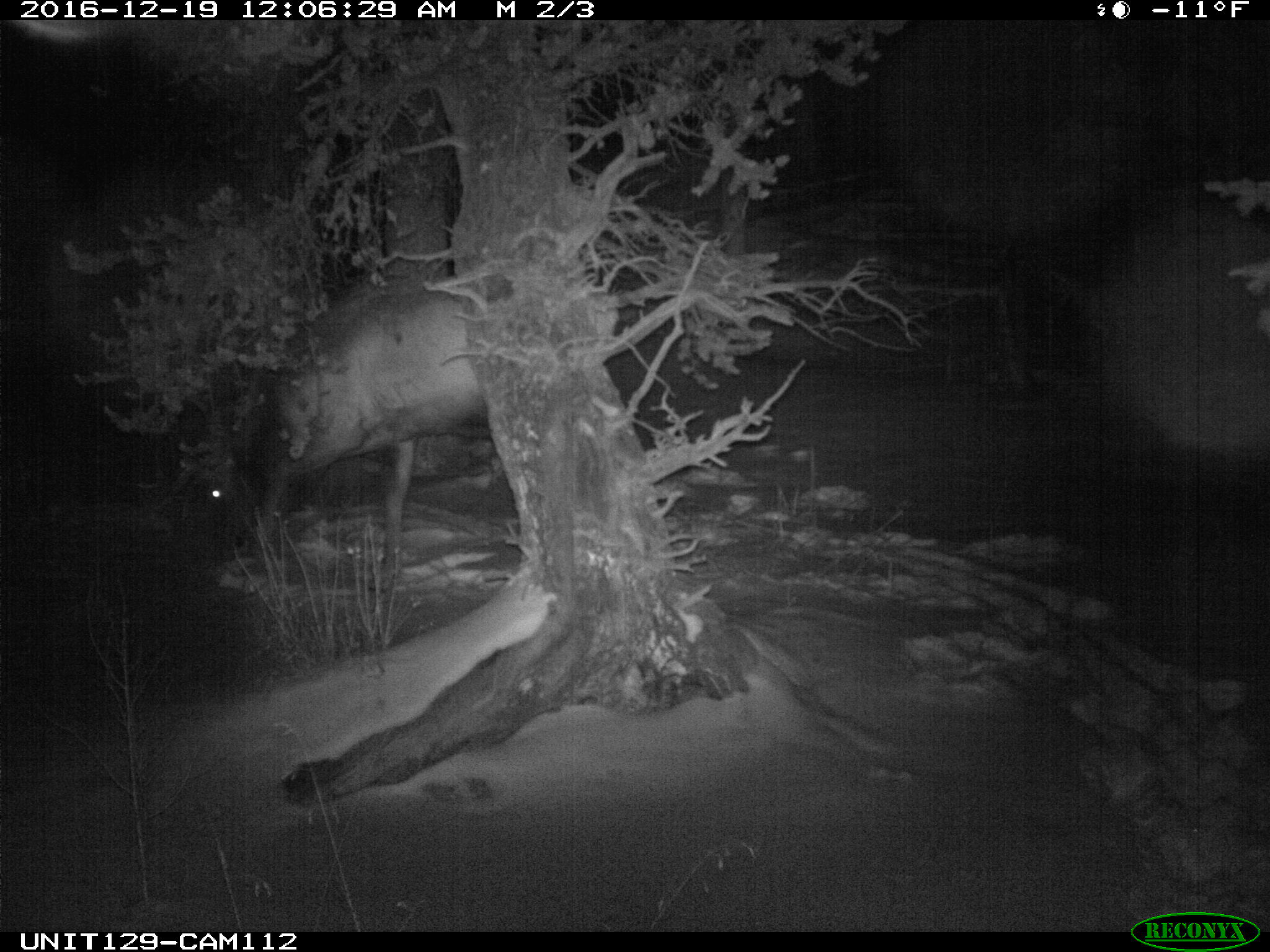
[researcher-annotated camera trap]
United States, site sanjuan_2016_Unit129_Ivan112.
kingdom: Animalia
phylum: Chordata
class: Mammalia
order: Artiodactyla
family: Cervidae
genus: Cervus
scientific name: Cervus elaphus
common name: red deer